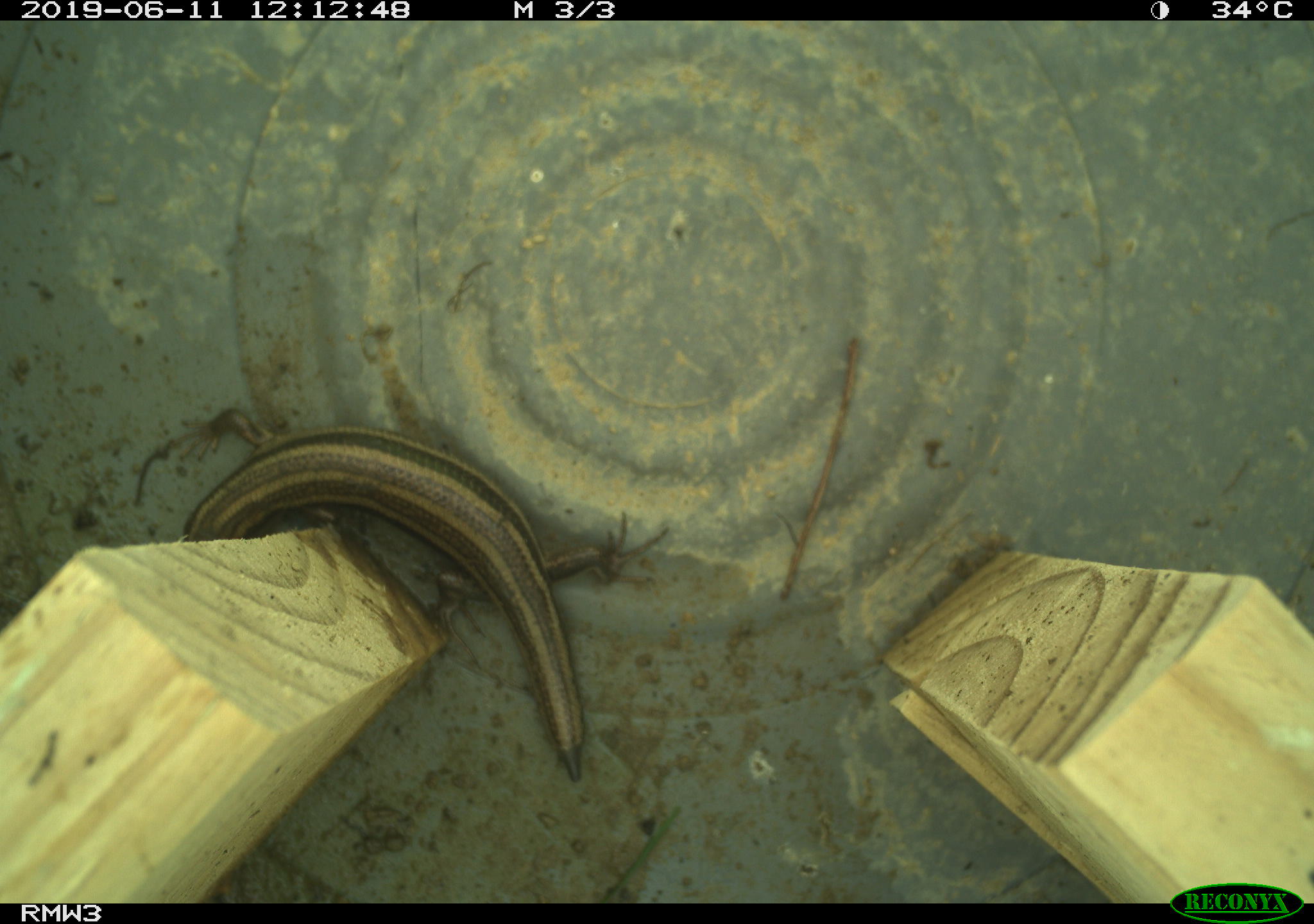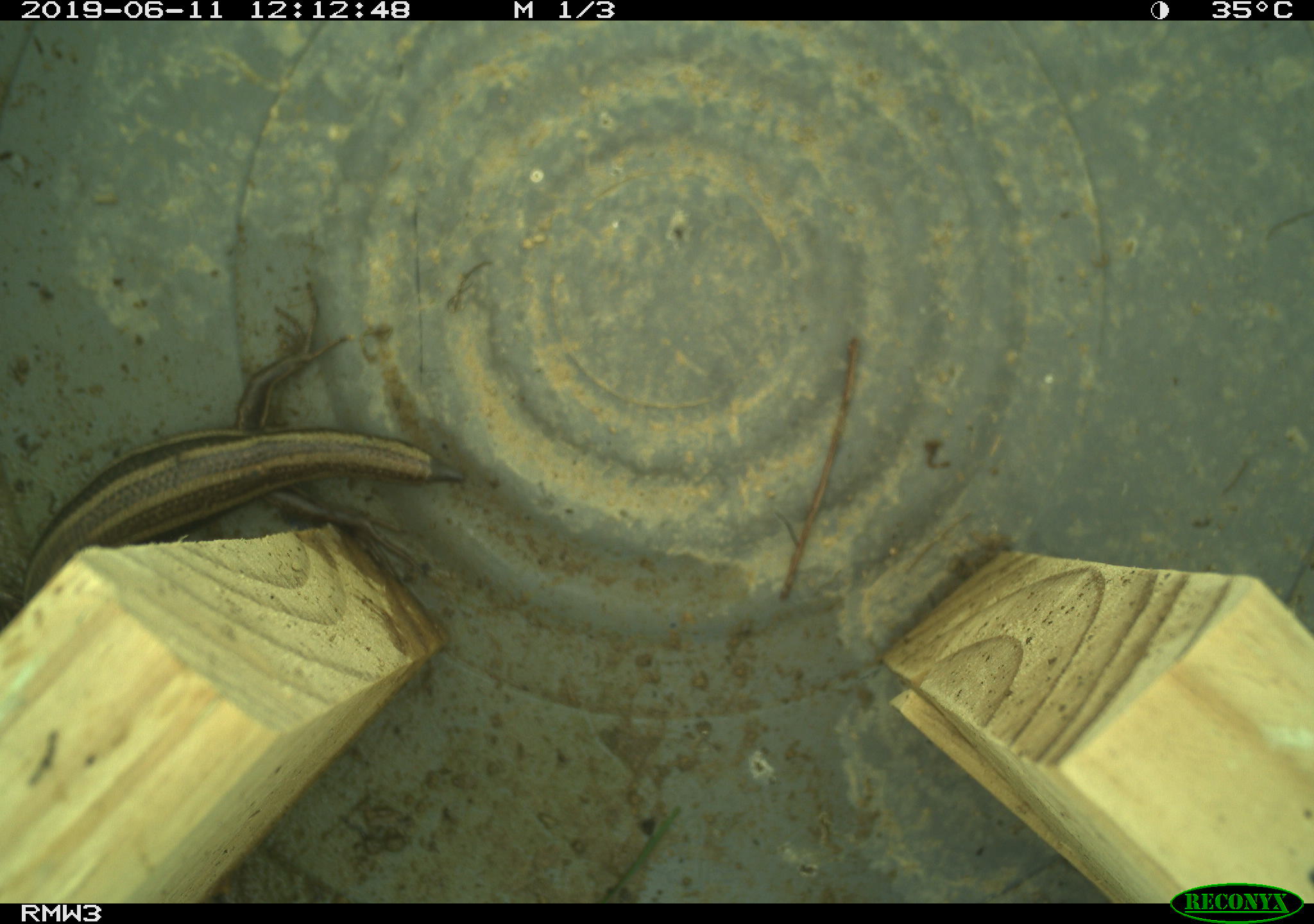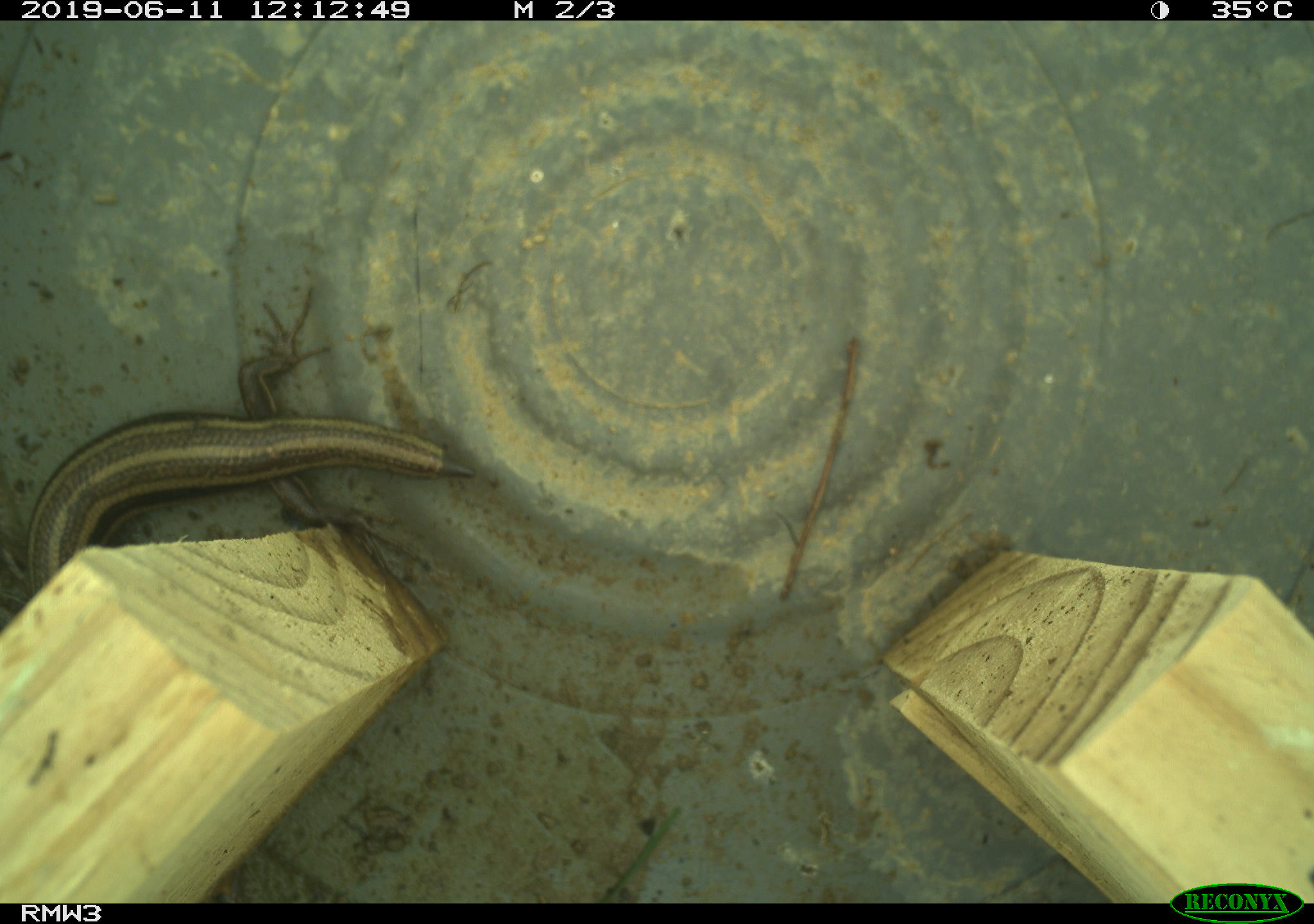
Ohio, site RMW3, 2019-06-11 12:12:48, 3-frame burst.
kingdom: Animalia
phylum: Chordata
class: Reptilia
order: Squamata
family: Scincidae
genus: Plestiodon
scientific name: Plestiodon fasciatus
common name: common five-lined skink